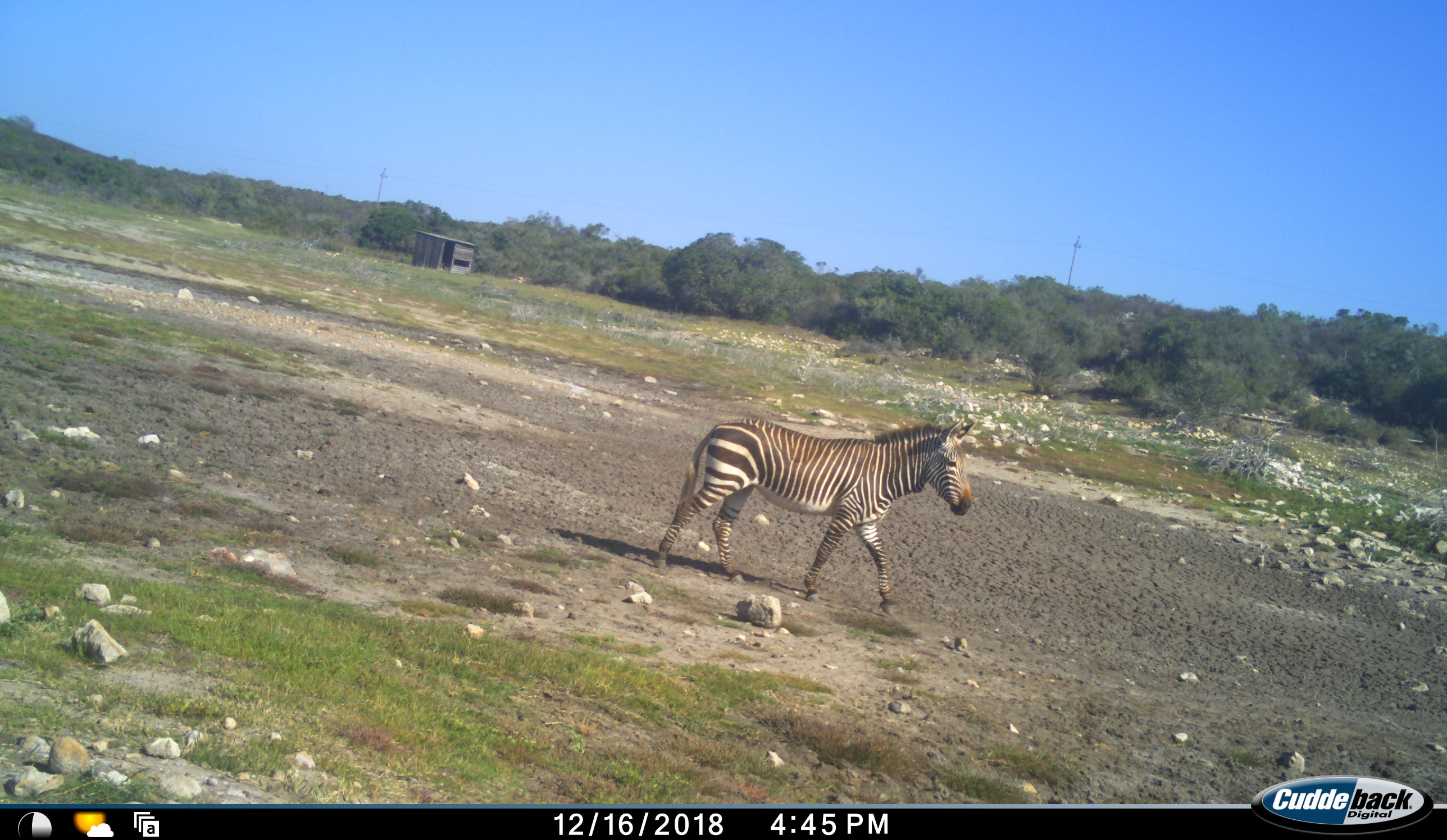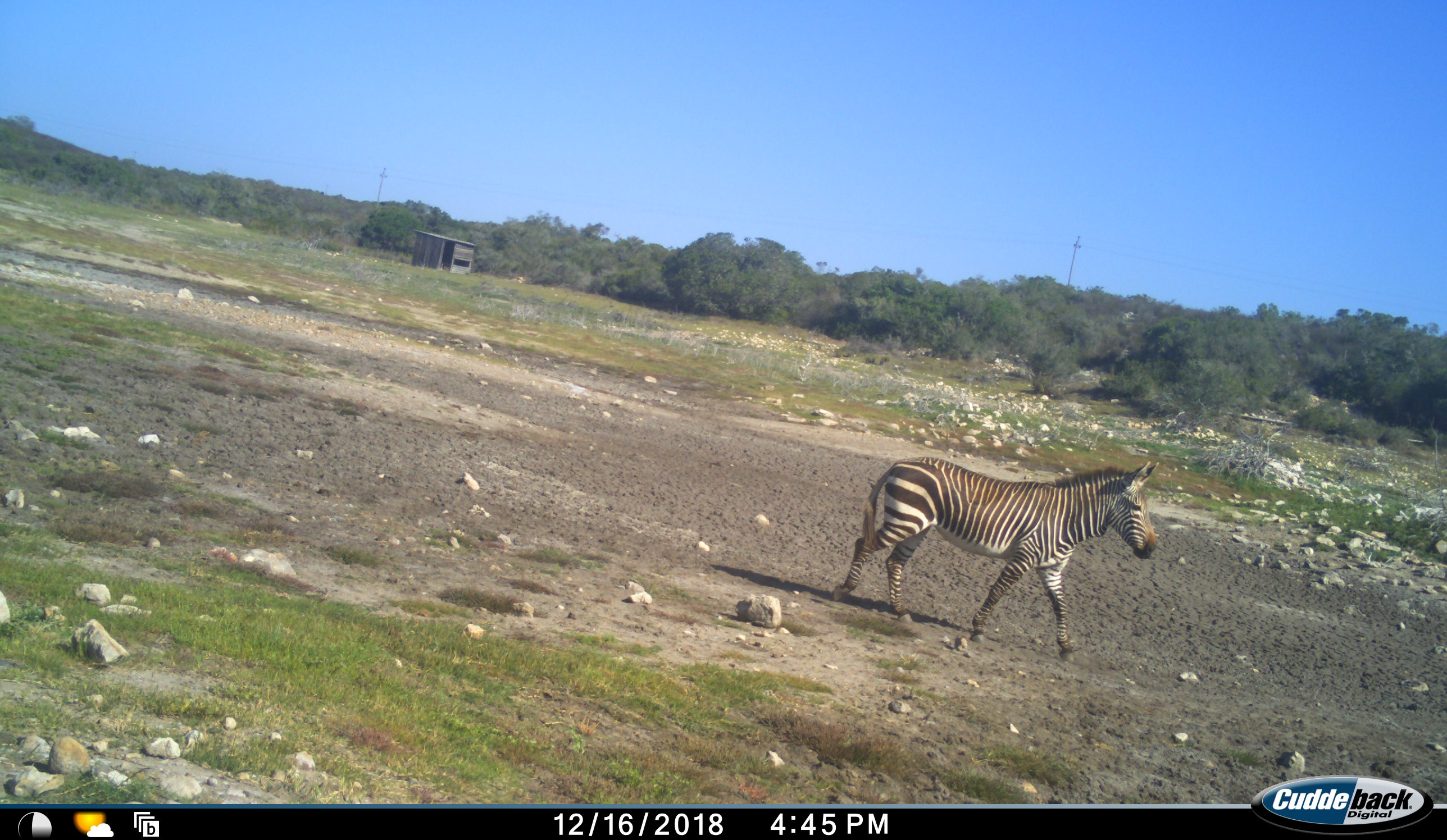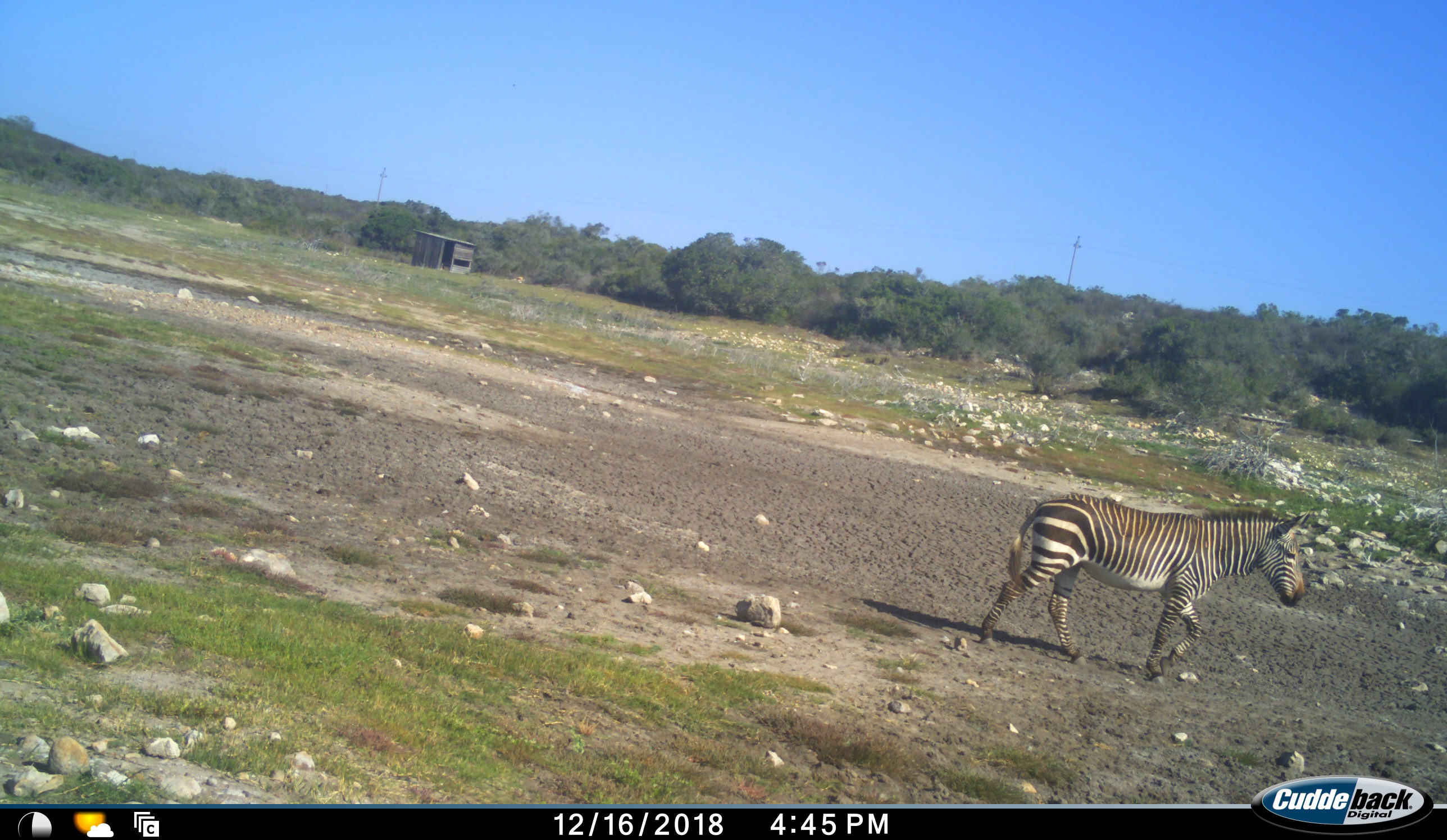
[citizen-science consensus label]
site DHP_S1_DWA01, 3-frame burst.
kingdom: Animalia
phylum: Chordata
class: Mammalia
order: Perissodactyla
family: Equidae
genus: Equus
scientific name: Equus zebra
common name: mountain zebra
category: zebramountain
Zebramountain (mountain zebra) (Equus zebra), count 1. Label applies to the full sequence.